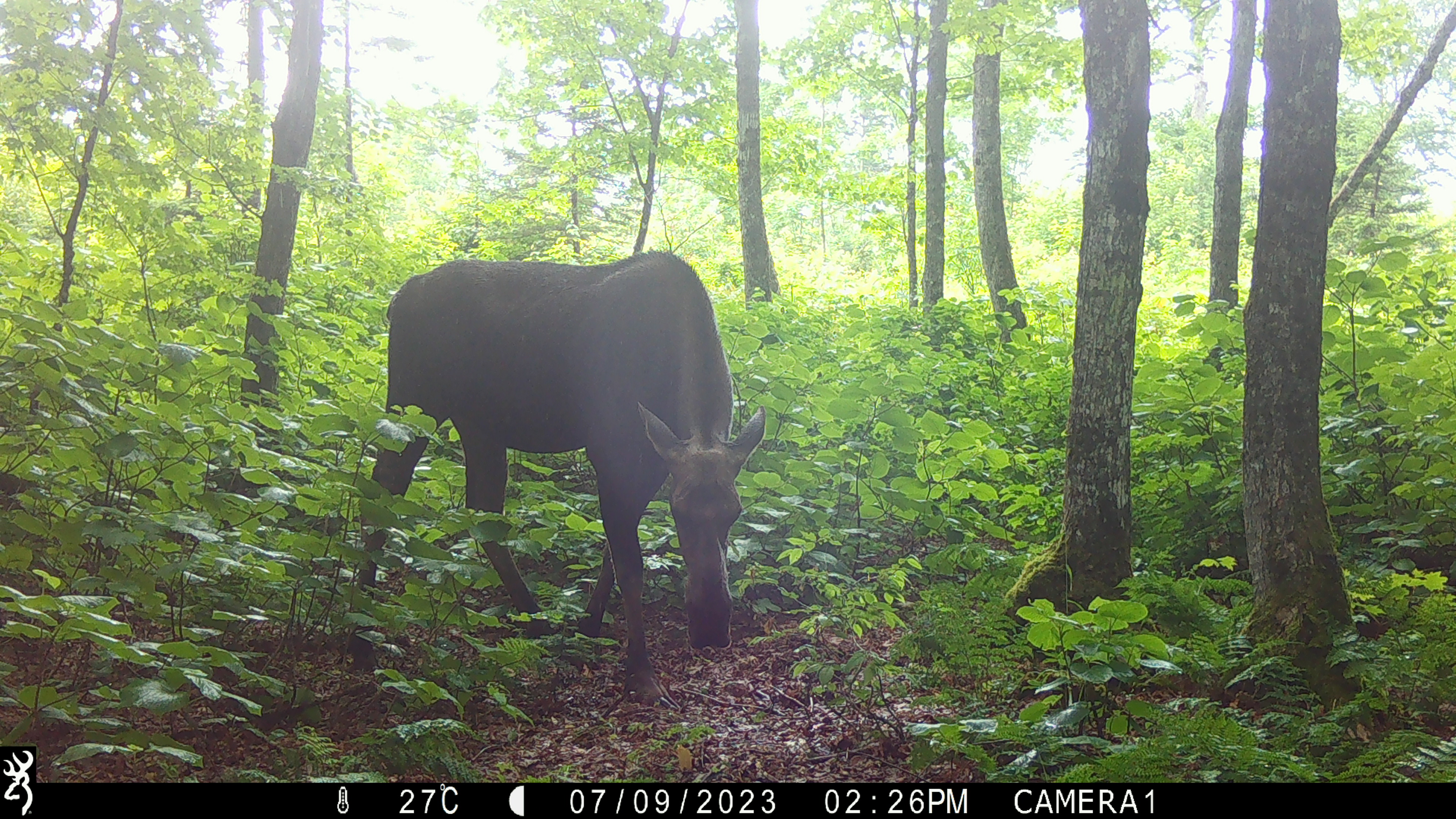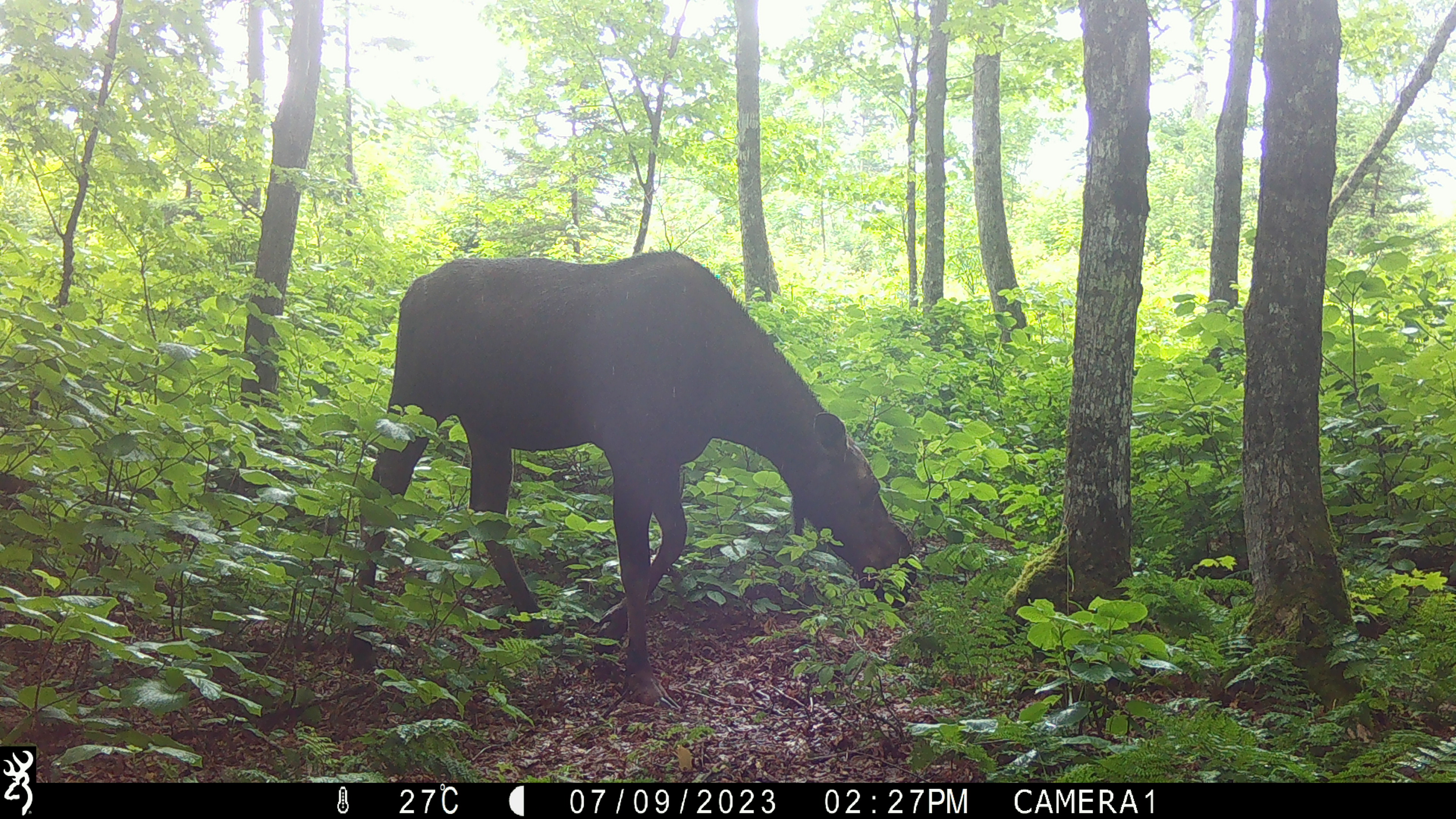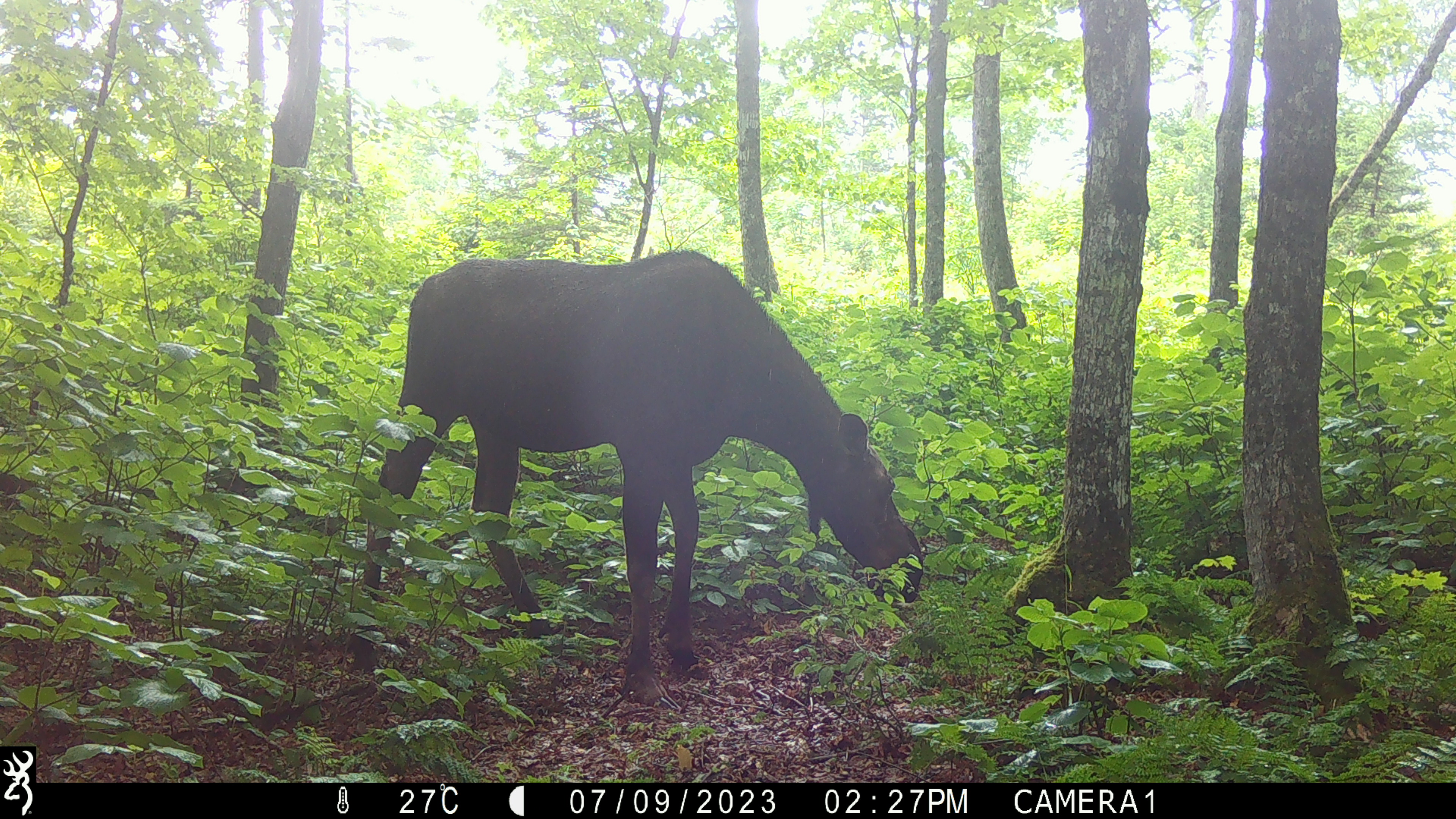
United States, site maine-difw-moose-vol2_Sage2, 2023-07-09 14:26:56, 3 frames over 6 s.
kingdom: Animalia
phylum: Chordata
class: Mammalia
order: Artiodactyla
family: Cervidae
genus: Alces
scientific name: Alces alces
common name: moose